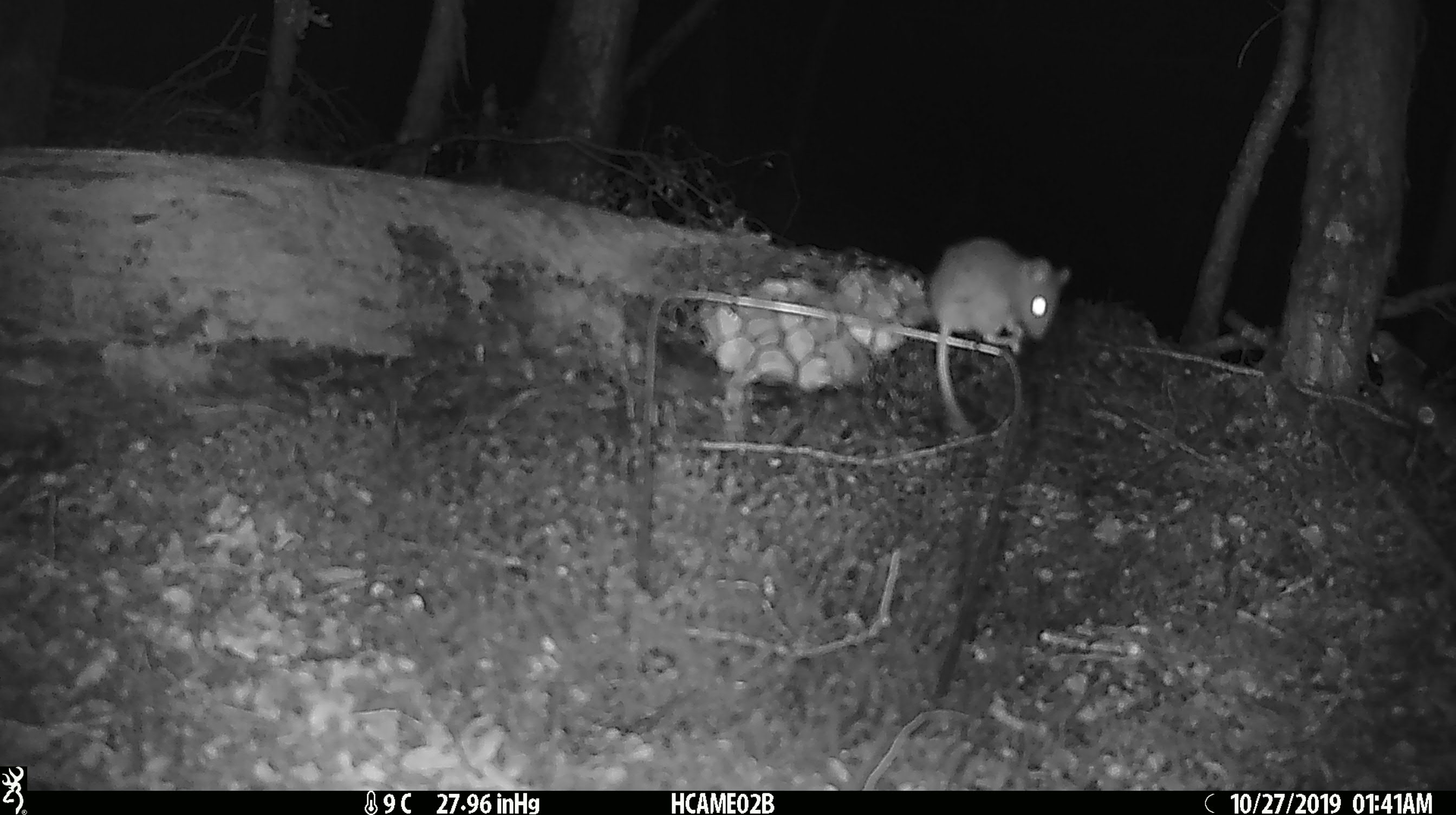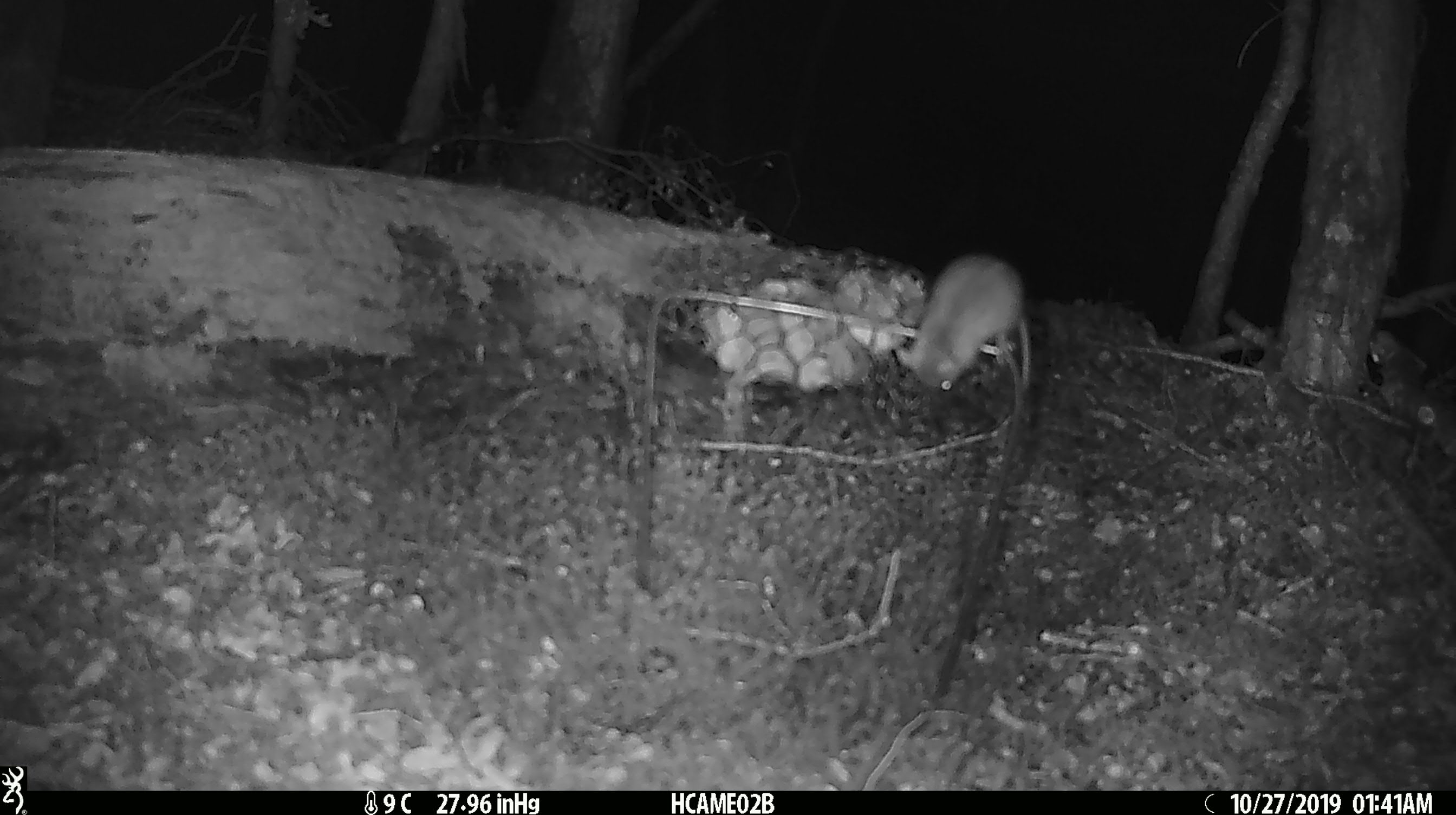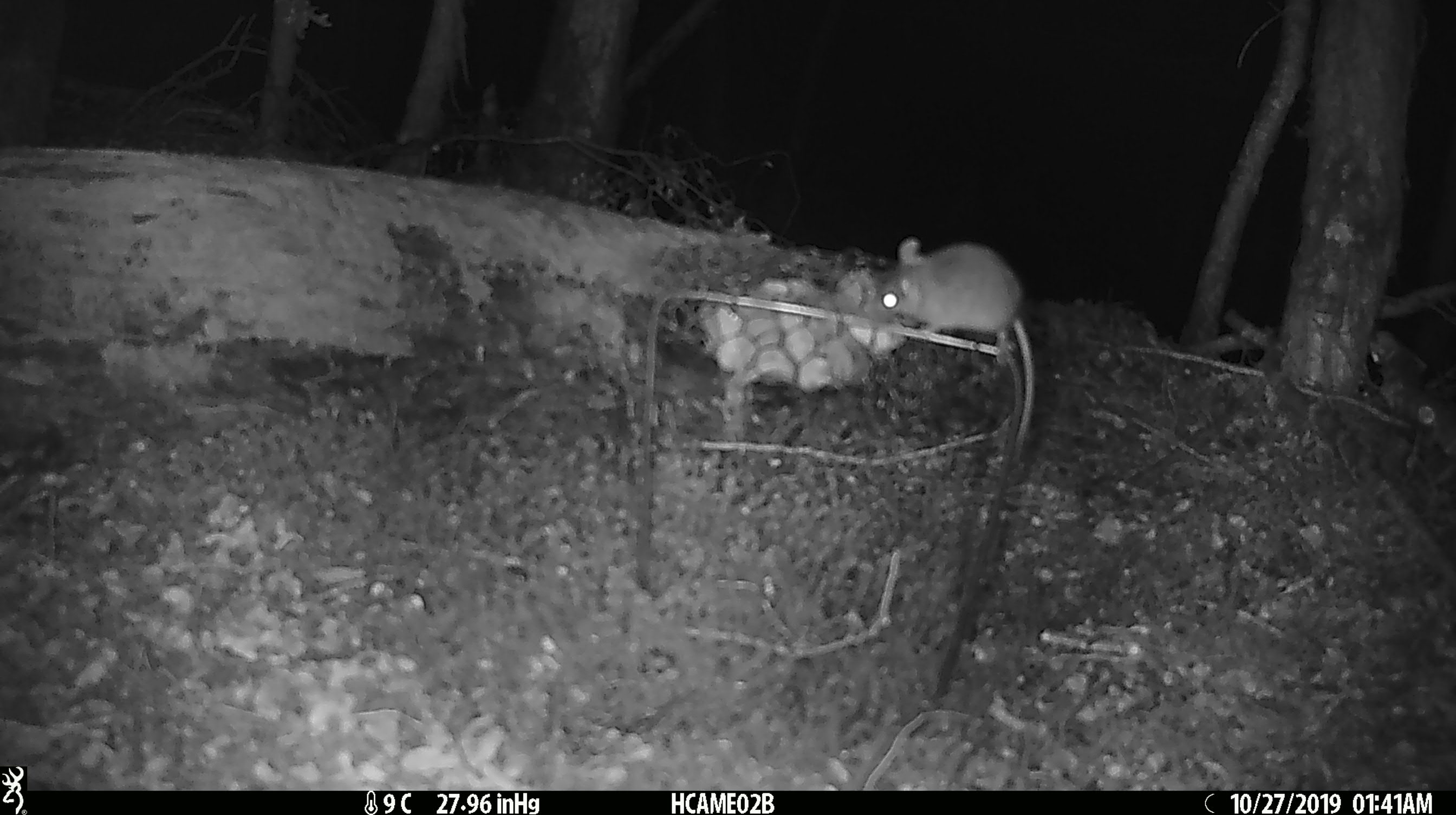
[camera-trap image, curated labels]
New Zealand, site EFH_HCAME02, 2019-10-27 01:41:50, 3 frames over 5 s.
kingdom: Animalia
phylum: Chordata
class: Mammalia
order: Rodentia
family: Muridae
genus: Mus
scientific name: Mus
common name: mouse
Mouse (Mus).